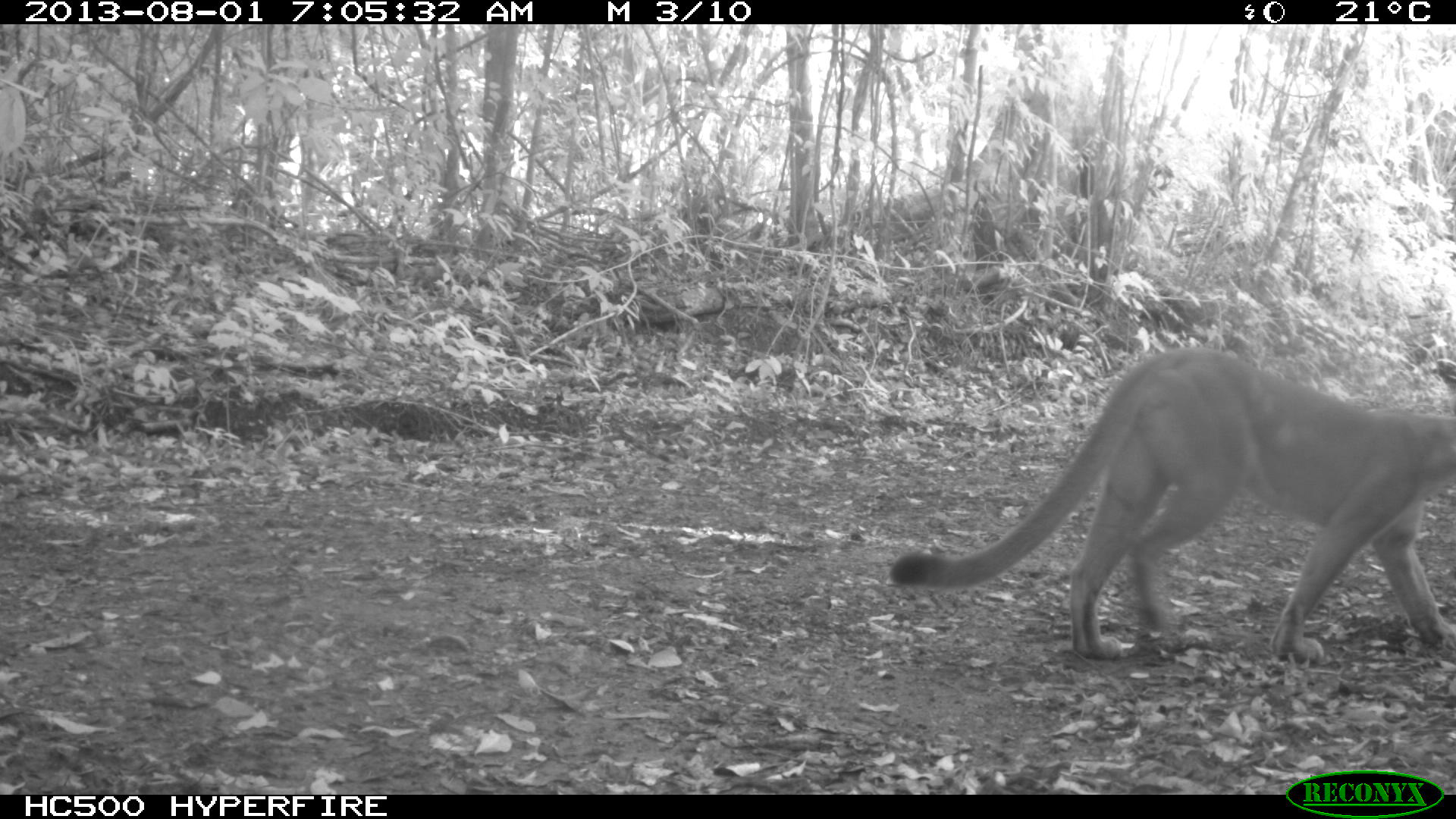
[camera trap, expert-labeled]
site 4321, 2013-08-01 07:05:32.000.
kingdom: Animalia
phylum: Chordata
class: Mammalia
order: Carnivora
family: Felidae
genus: Puma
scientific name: Puma concolor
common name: mountain lion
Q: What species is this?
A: Puma concolor (mountain lion).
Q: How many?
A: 1.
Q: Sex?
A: Female.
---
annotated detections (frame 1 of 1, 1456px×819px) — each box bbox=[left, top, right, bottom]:
puma concolor: bbox=[888, 342, 1455, 660]